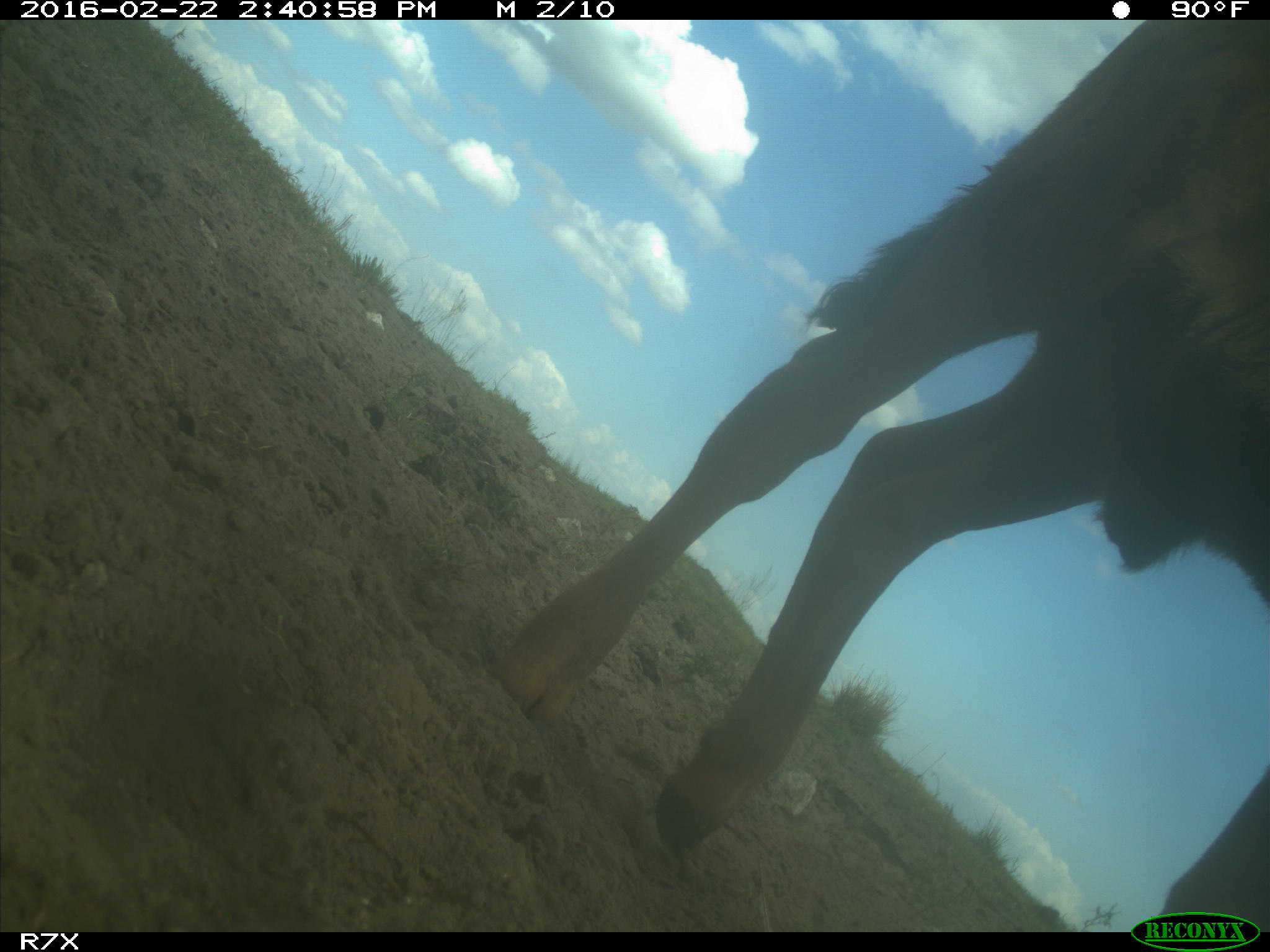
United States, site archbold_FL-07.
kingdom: Animalia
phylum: Chordata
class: Mammalia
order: Artiodactyla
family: Bovidae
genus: Bos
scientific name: Bos taurus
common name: domestic cow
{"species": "Bos taurus (domestic cow)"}